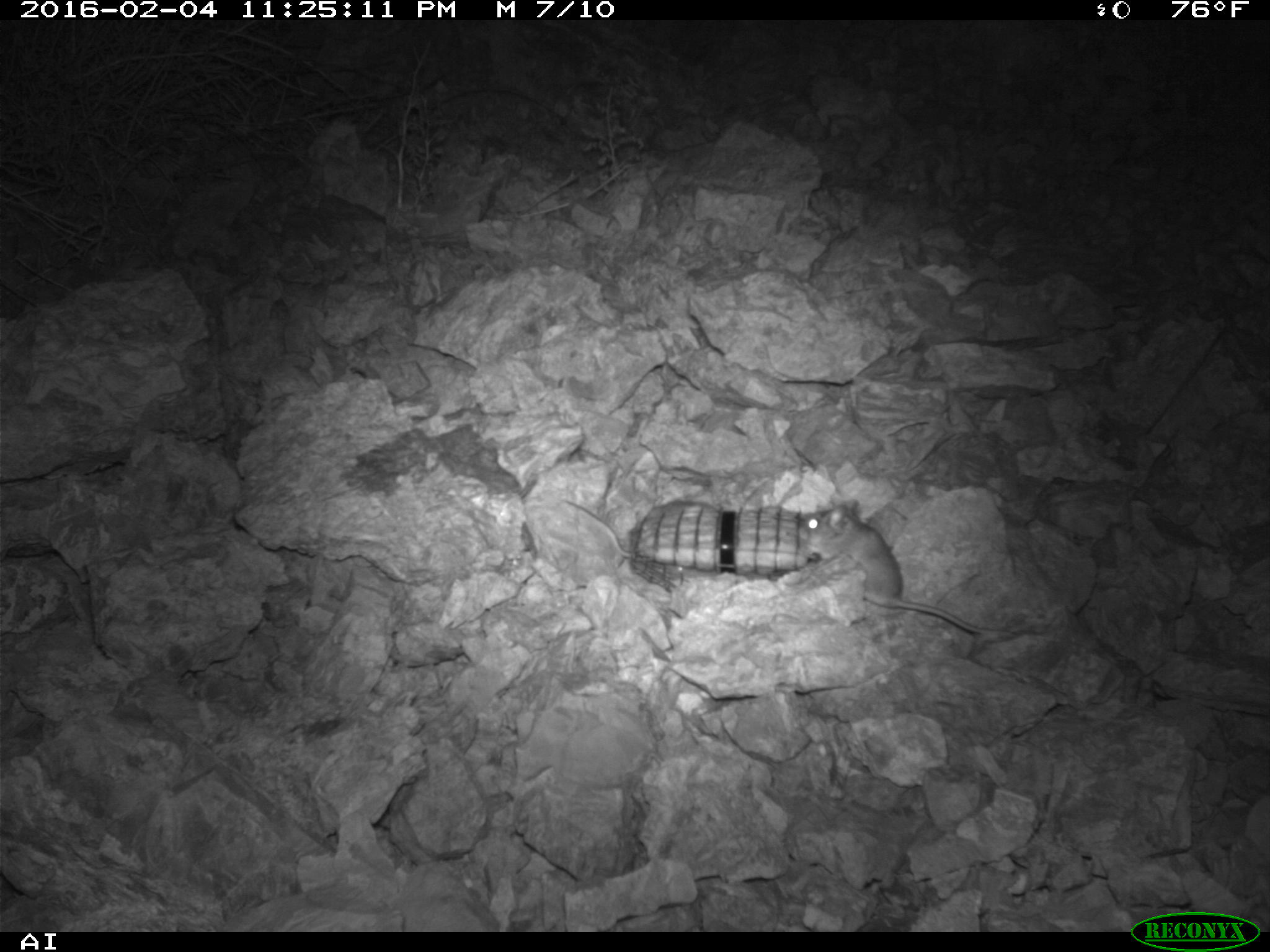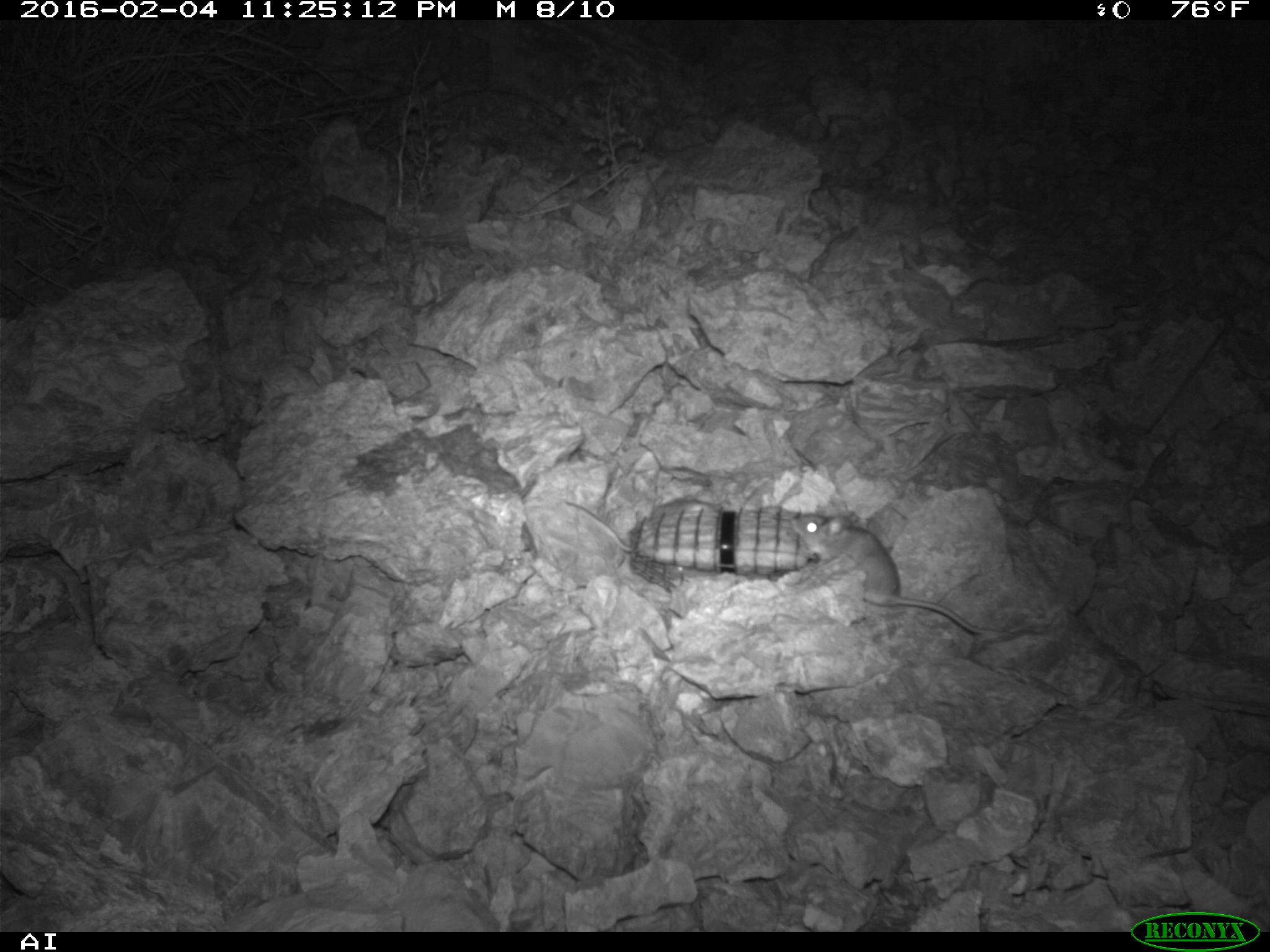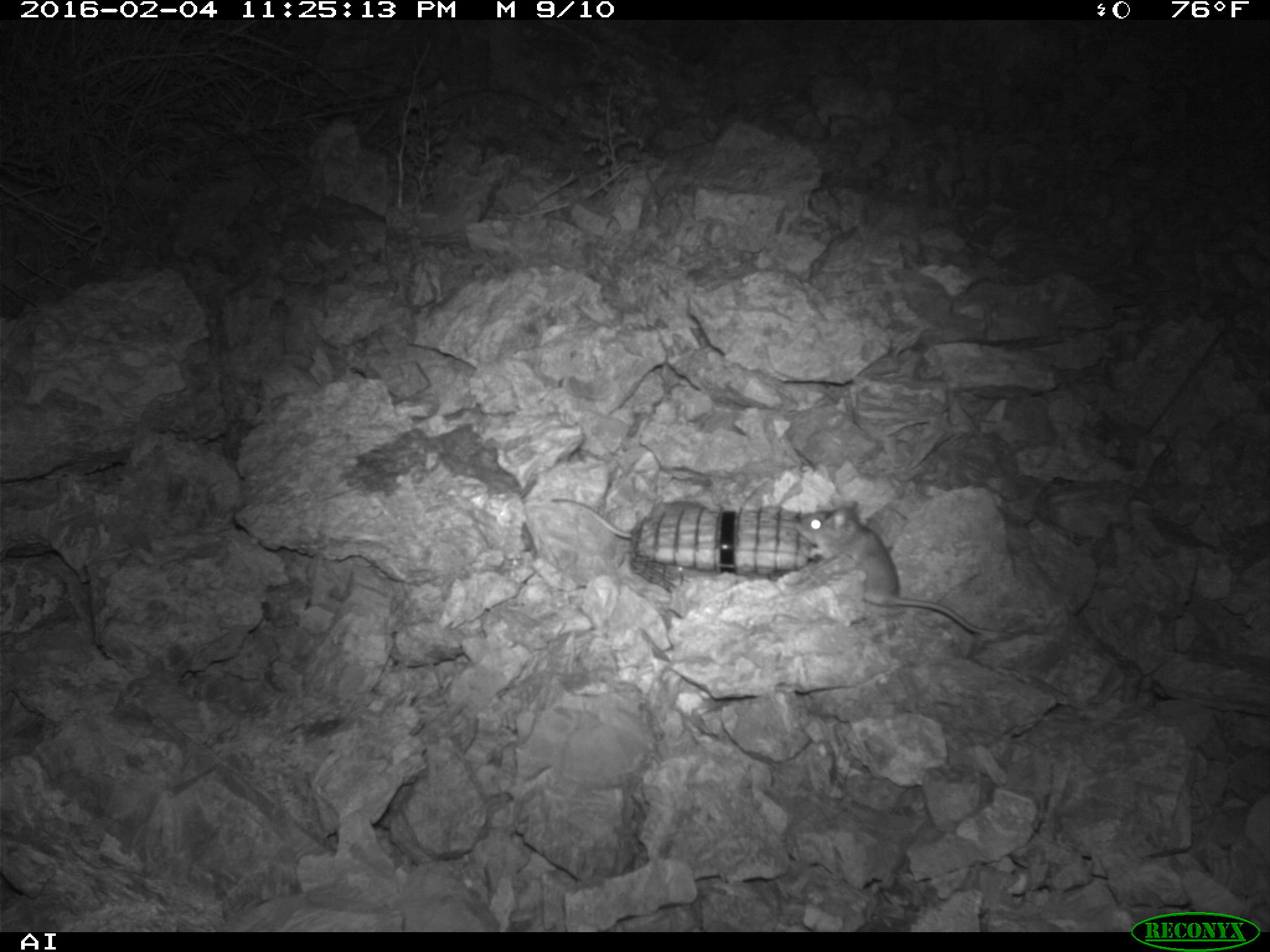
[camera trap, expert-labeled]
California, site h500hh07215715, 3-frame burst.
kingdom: Animalia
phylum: Chordata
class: Mammalia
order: Rodentia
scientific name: Rodentia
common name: rodent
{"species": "rodent (Rodentia)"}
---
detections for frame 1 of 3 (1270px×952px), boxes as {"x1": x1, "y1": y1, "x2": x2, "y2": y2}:
rodent: {"x1": 798, "y1": 498, "x2": 1013, "y2": 637}; {"x1": 561, "y1": 496, "x2": 719, "y2": 557}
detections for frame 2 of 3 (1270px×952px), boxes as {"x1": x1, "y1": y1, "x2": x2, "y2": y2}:
rodent: {"x1": 791, "y1": 513, "x2": 1014, "y2": 637}; {"x1": 561, "y1": 496, "x2": 722, "y2": 552}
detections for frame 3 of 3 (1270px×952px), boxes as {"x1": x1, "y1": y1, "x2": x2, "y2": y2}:
rodent: {"x1": 796, "y1": 500, "x2": 1011, "y2": 638}; {"x1": 552, "y1": 498, "x2": 707, "y2": 540}